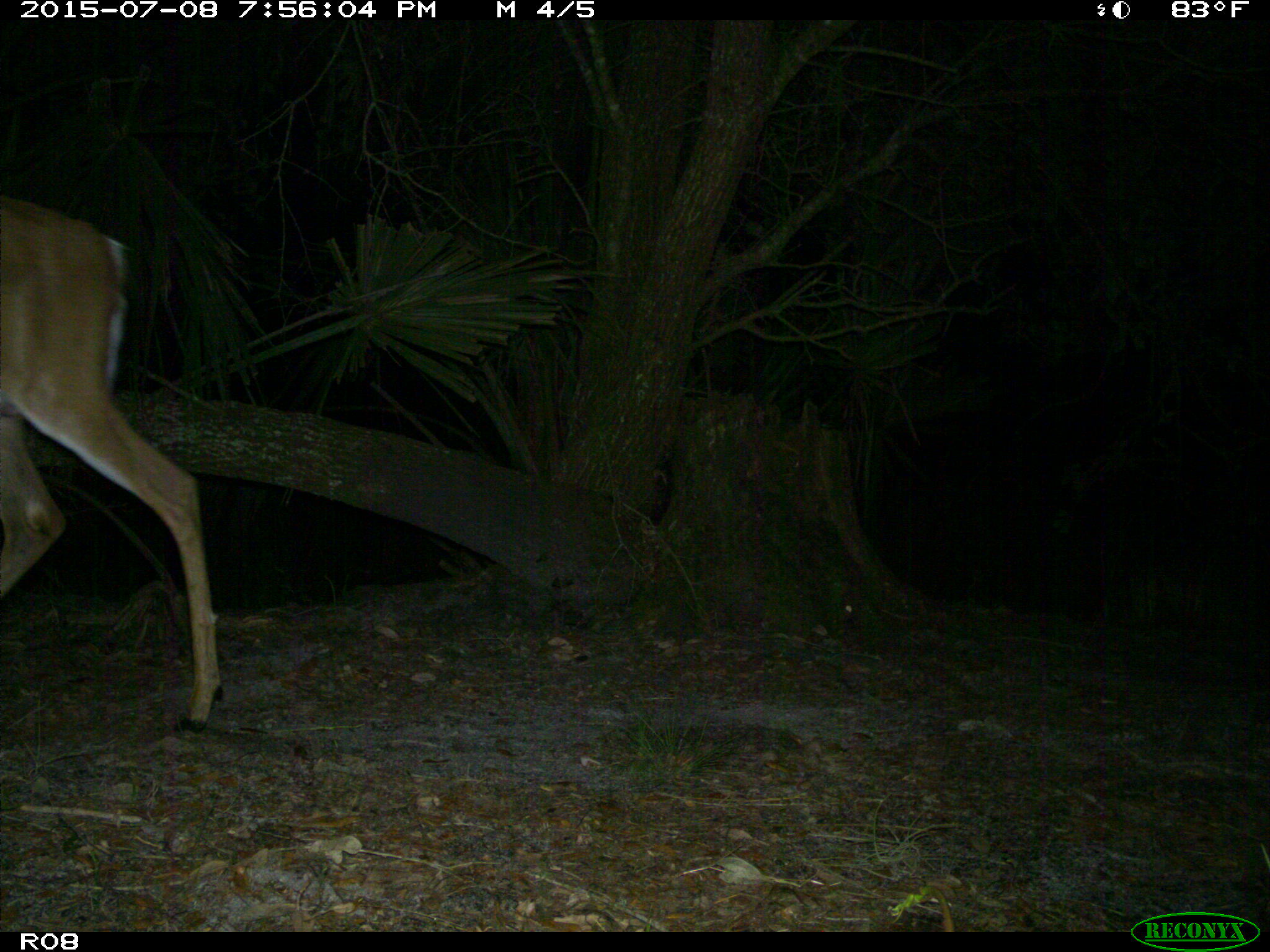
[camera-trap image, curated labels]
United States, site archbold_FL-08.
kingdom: Animalia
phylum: Chordata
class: Mammalia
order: Artiodactyla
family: Cervidae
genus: Odocoileus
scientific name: Odocoileus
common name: deer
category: unidentified deer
Unidentified deer (deer) (Odocoileus).